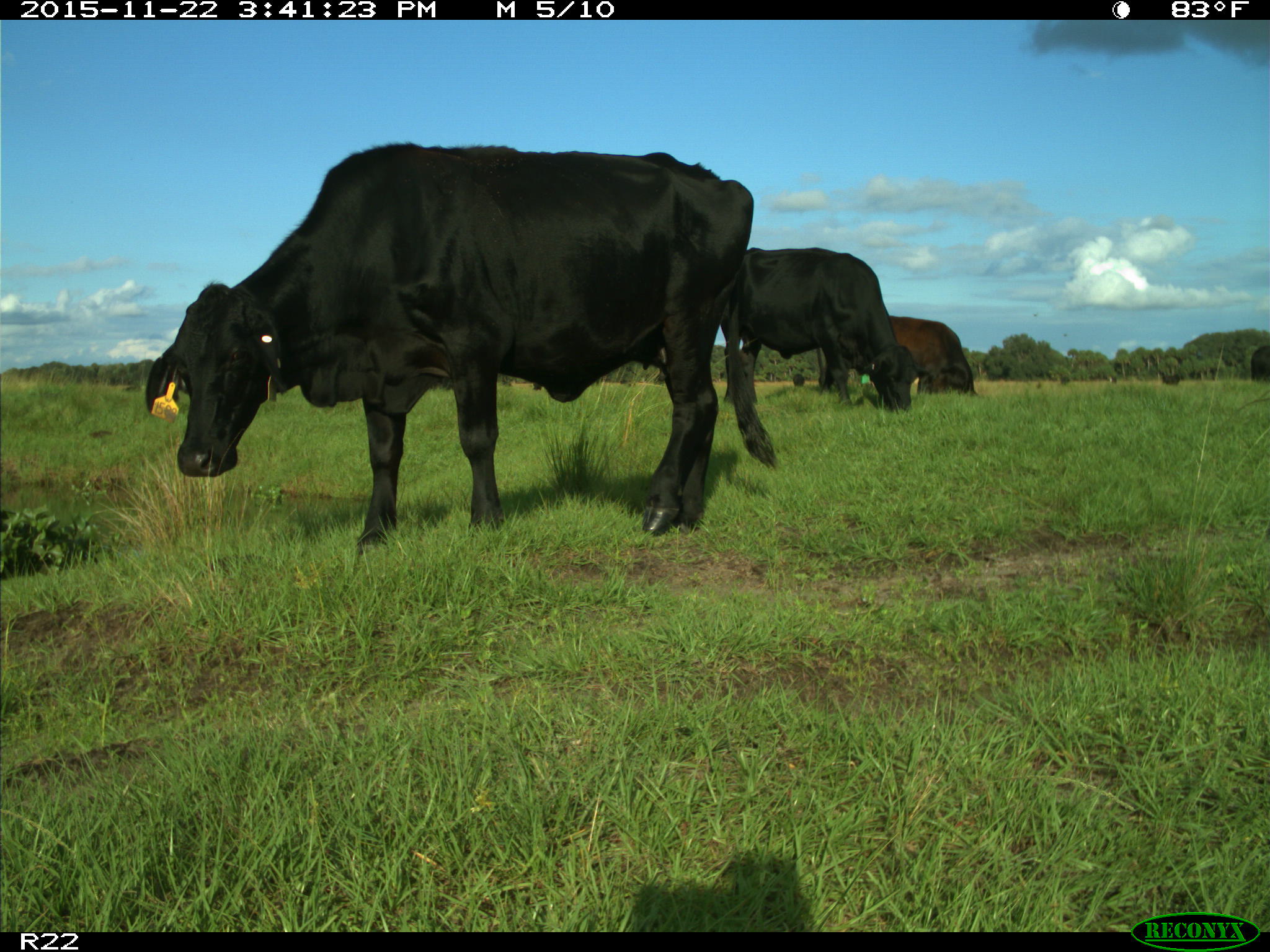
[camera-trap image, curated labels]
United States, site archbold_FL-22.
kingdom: Animalia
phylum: Chordata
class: Mammalia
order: Artiodactyla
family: Bovidae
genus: Bos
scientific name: Bos taurus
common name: domestic cow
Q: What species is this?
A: Bos taurus (domestic cow).